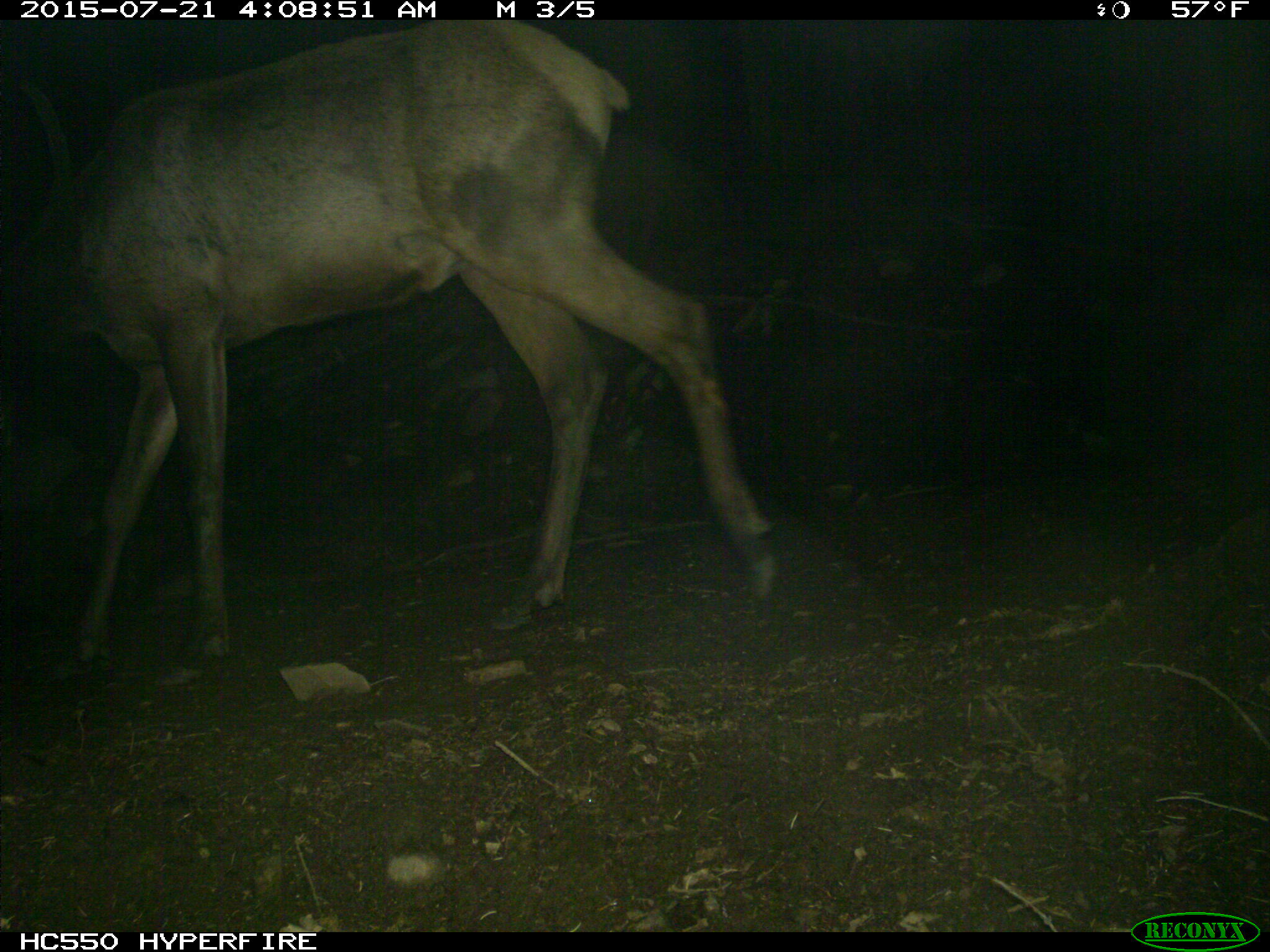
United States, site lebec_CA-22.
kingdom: Animalia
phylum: Chordata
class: Mammalia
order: Artiodactyla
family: Cervidae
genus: Cervus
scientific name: Cervus canadensis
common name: elk